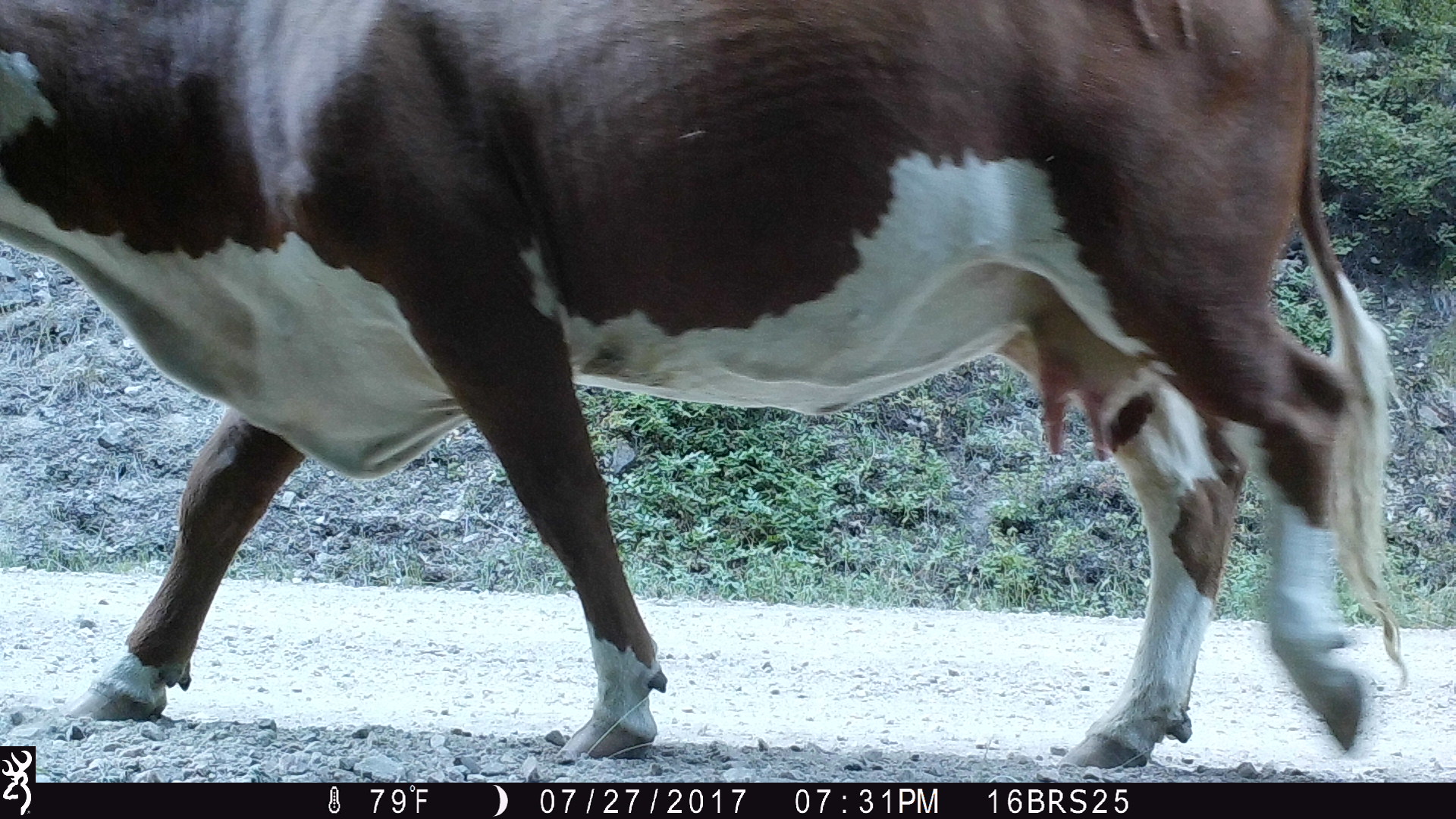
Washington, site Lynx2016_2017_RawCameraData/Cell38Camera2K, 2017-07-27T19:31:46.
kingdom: Animalia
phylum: Chordata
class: Mammalia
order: Artiodactyla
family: Bovidae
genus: Bos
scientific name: Bos taurus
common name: domestic cattle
Domestic cattle (Bos taurus). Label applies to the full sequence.